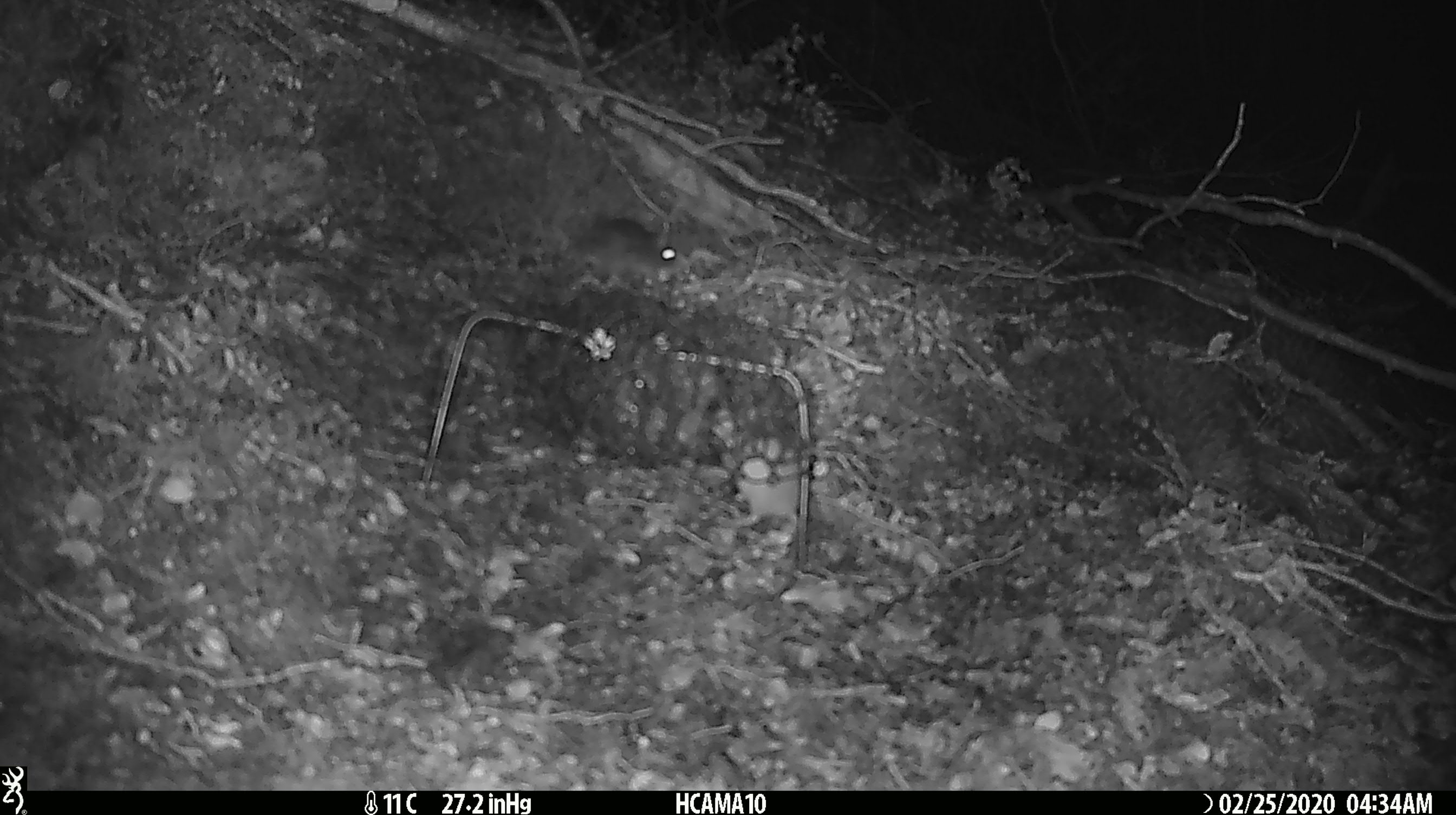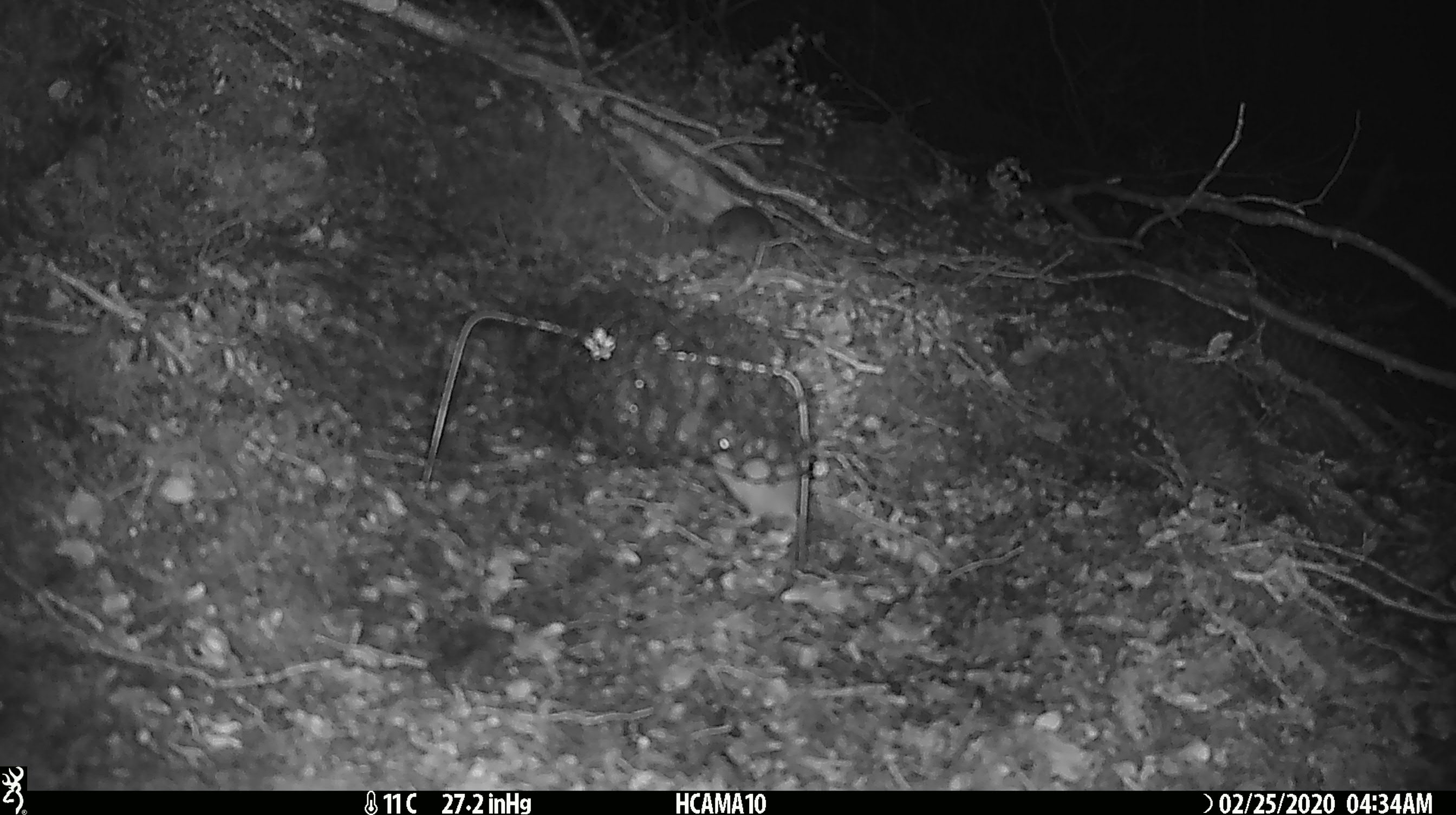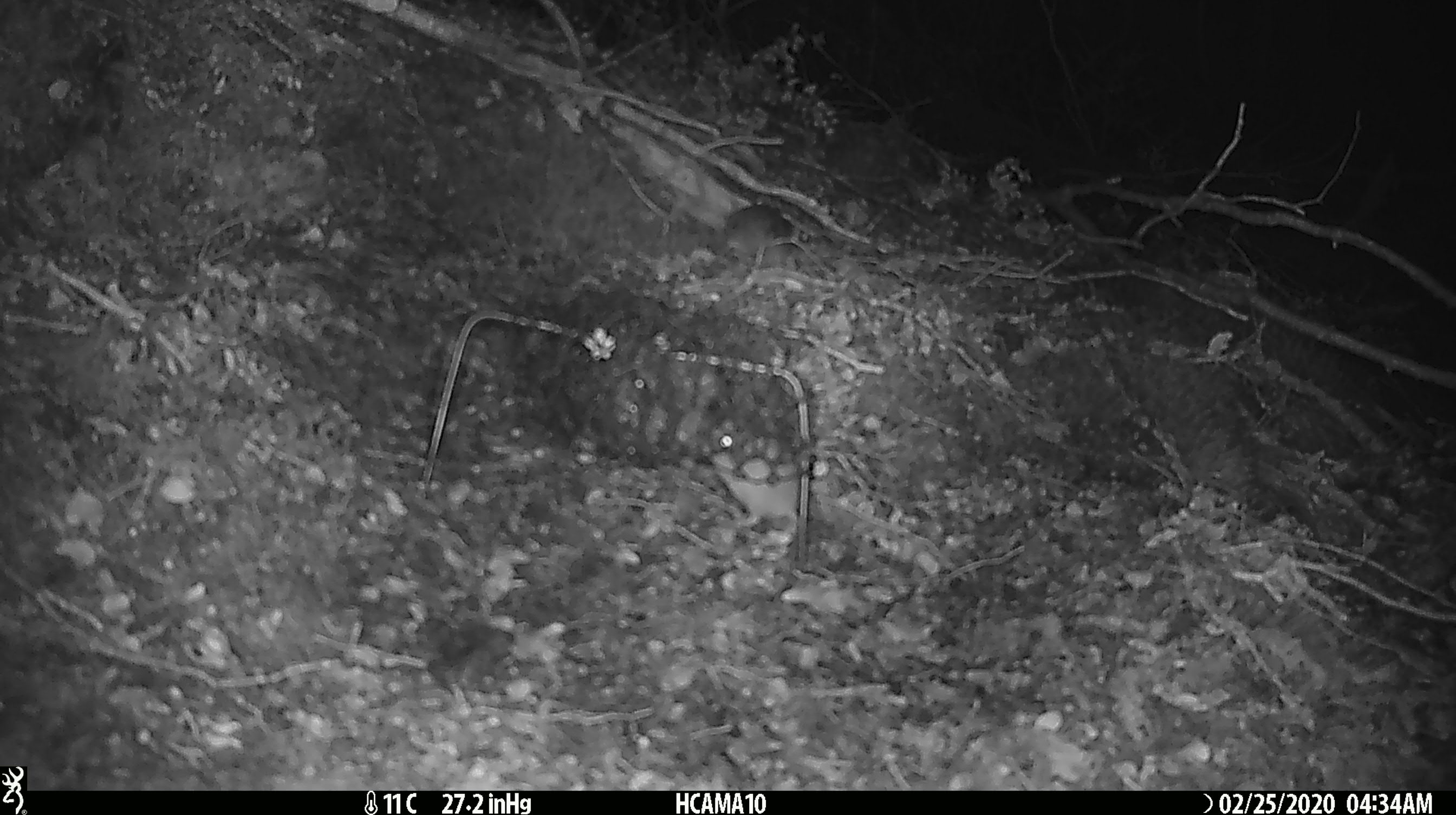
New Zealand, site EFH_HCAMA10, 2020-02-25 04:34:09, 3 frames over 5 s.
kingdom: Animalia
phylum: Chordata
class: Mammalia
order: Rodentia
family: Muridae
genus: Mus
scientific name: Mus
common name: mouse